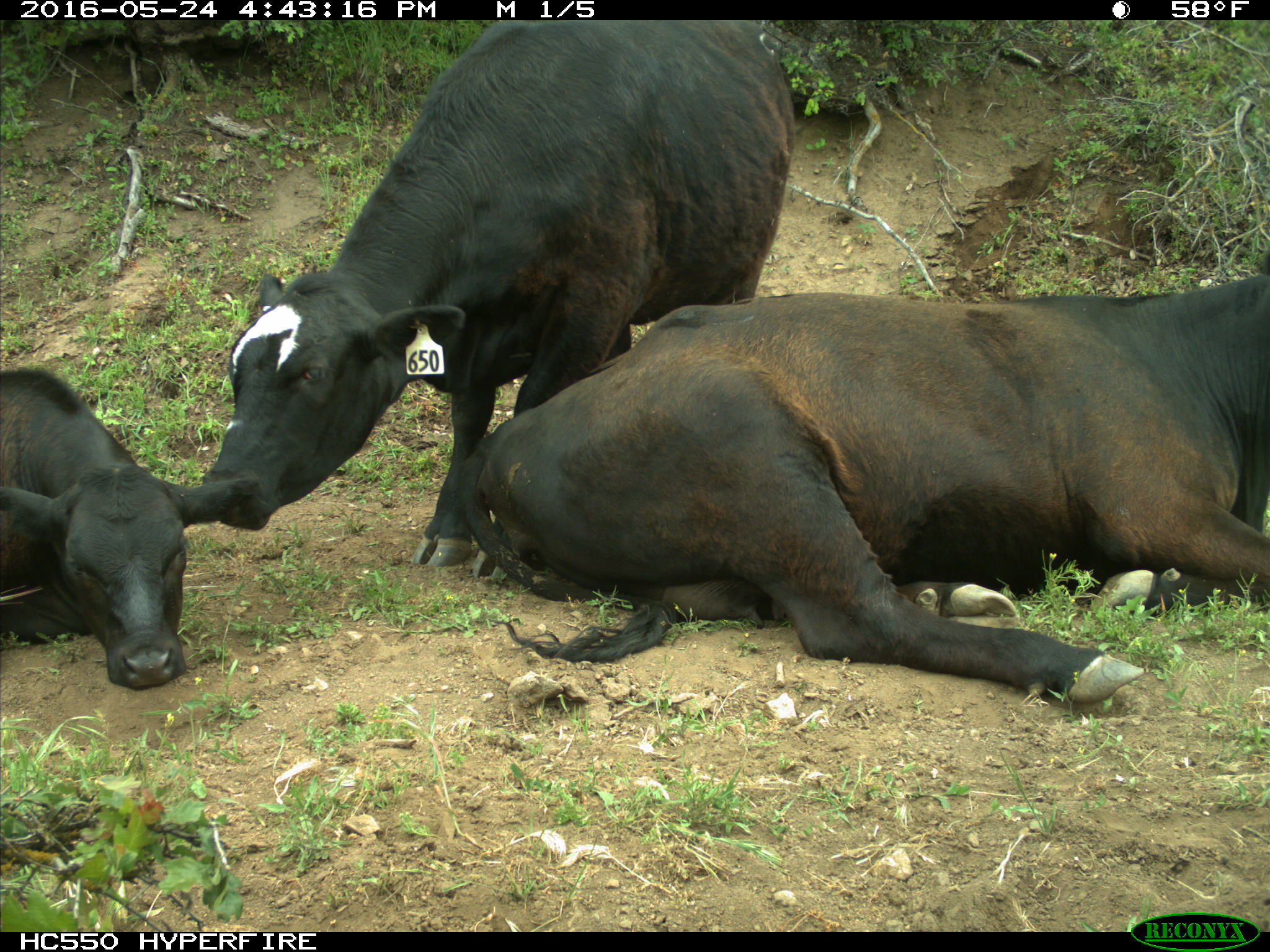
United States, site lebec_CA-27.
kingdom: Animalia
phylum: Chordata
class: Mammalia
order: Artiodactyla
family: Bovidae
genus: Bos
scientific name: Bos taurus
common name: domestic cow